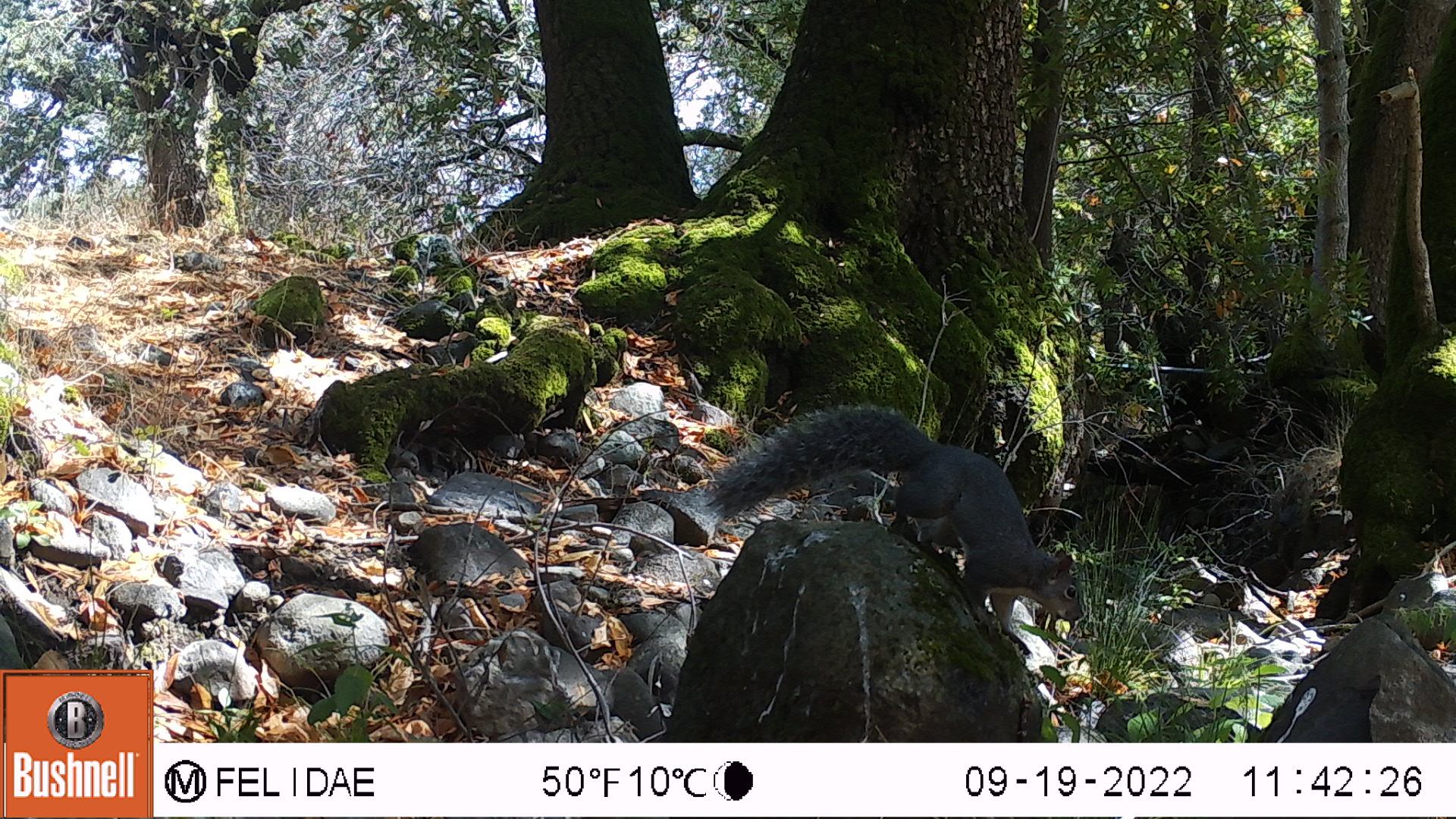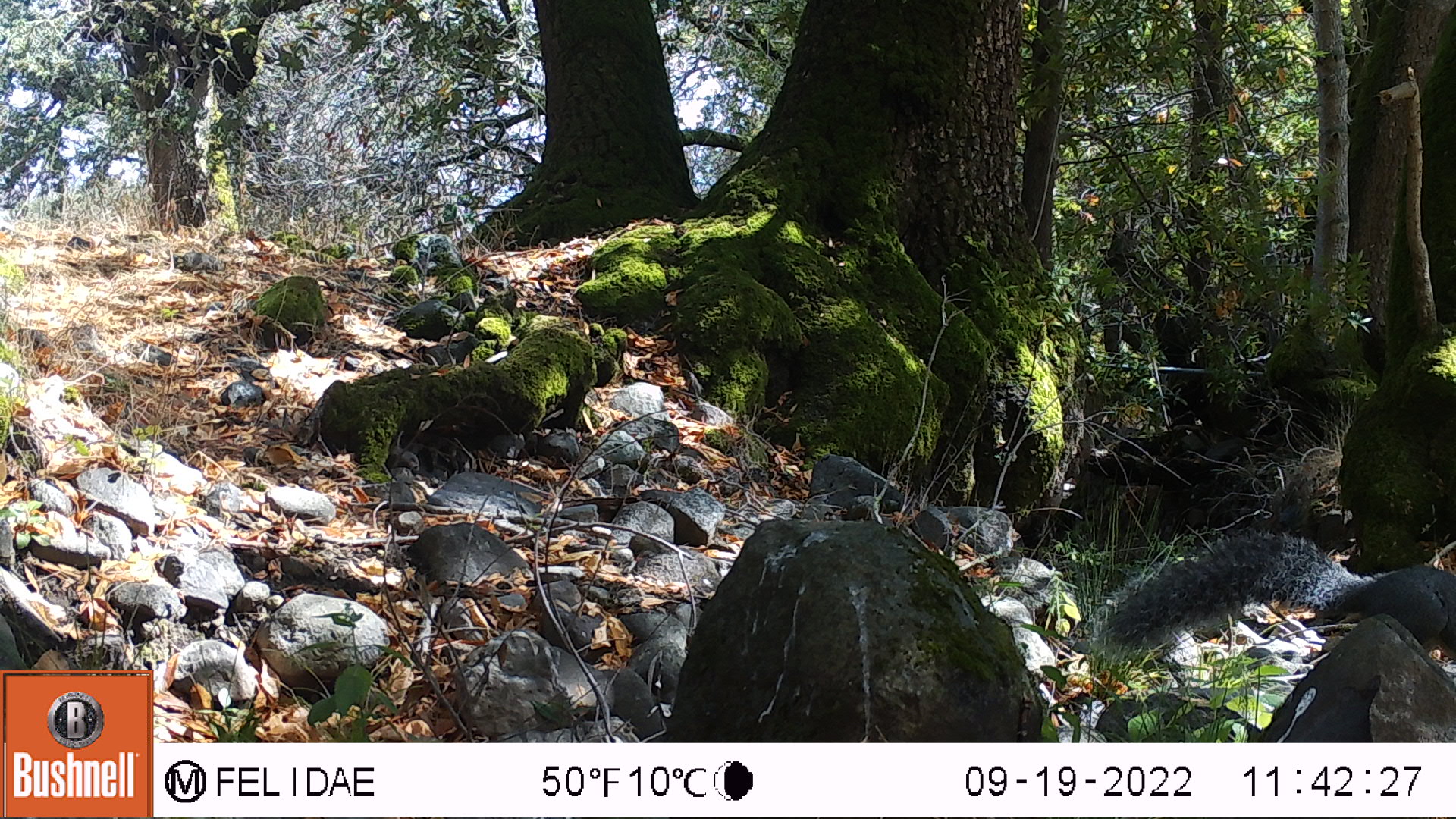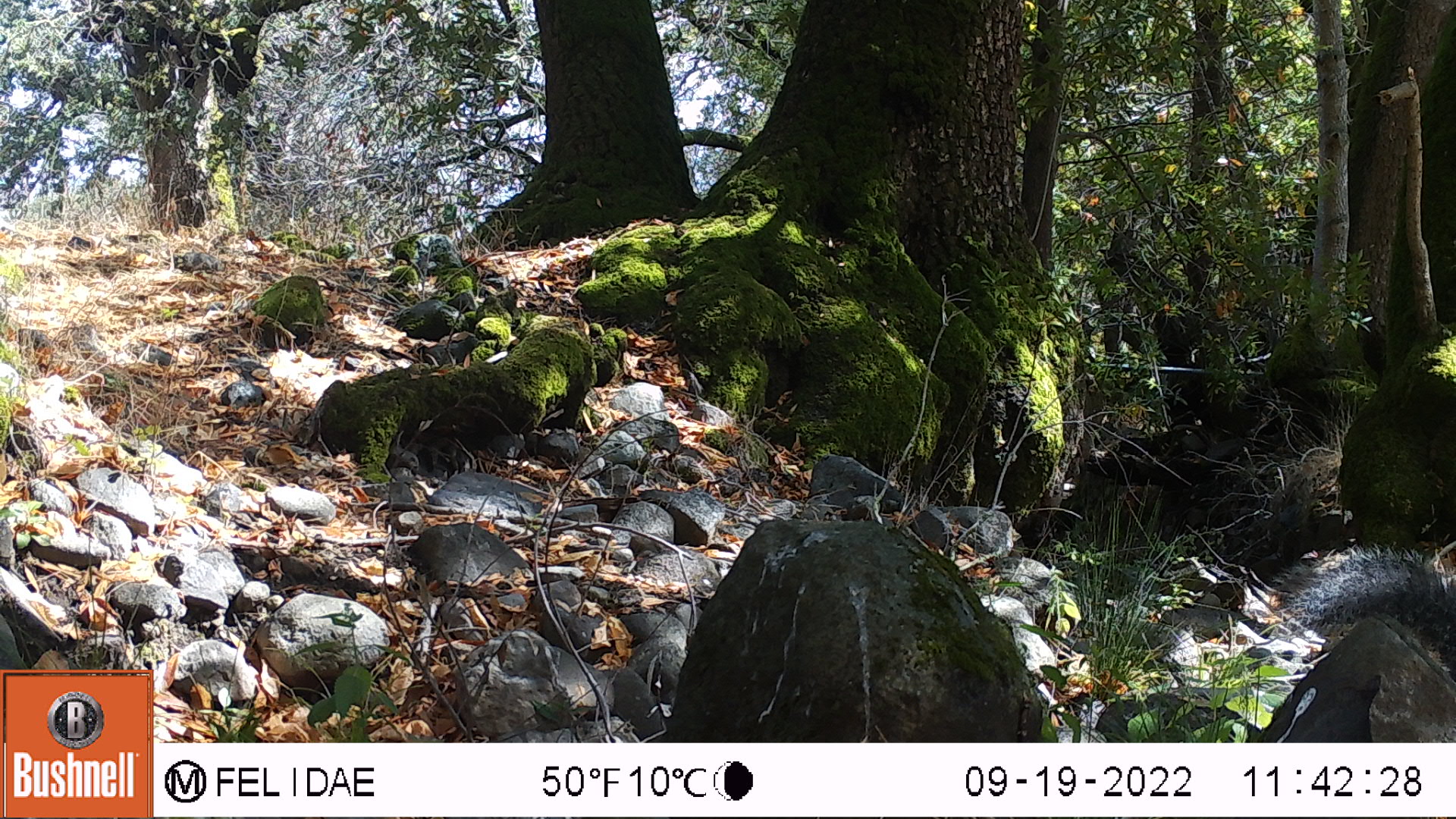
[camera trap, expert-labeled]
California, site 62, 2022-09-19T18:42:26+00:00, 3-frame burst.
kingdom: Animalia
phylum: Chordata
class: Mammalia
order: Rodentia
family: Sciuridae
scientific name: Sciuridae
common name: squirrel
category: unknown squirrel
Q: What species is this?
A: Unknown squirrel (squirrel) (Sciuridae).